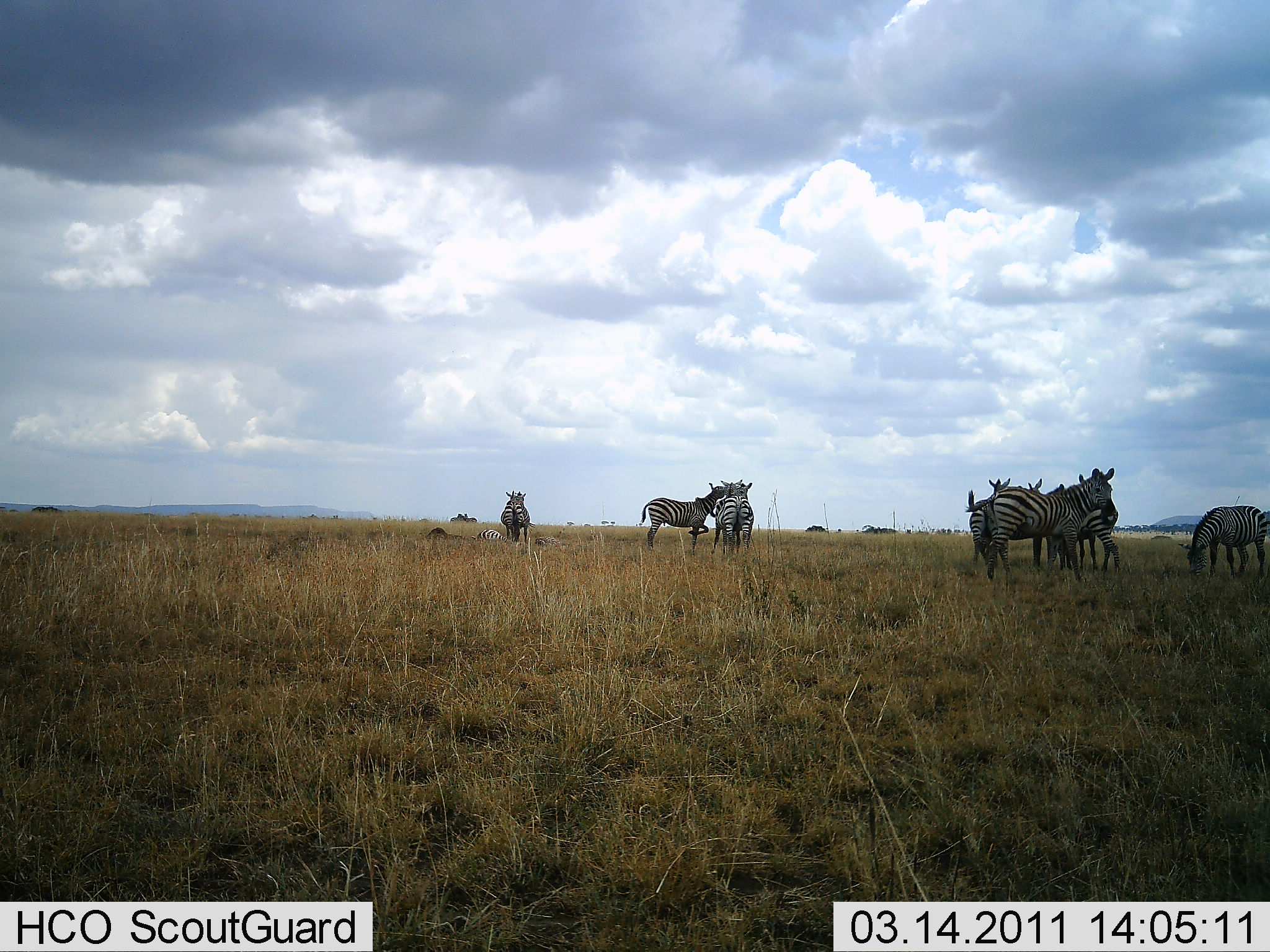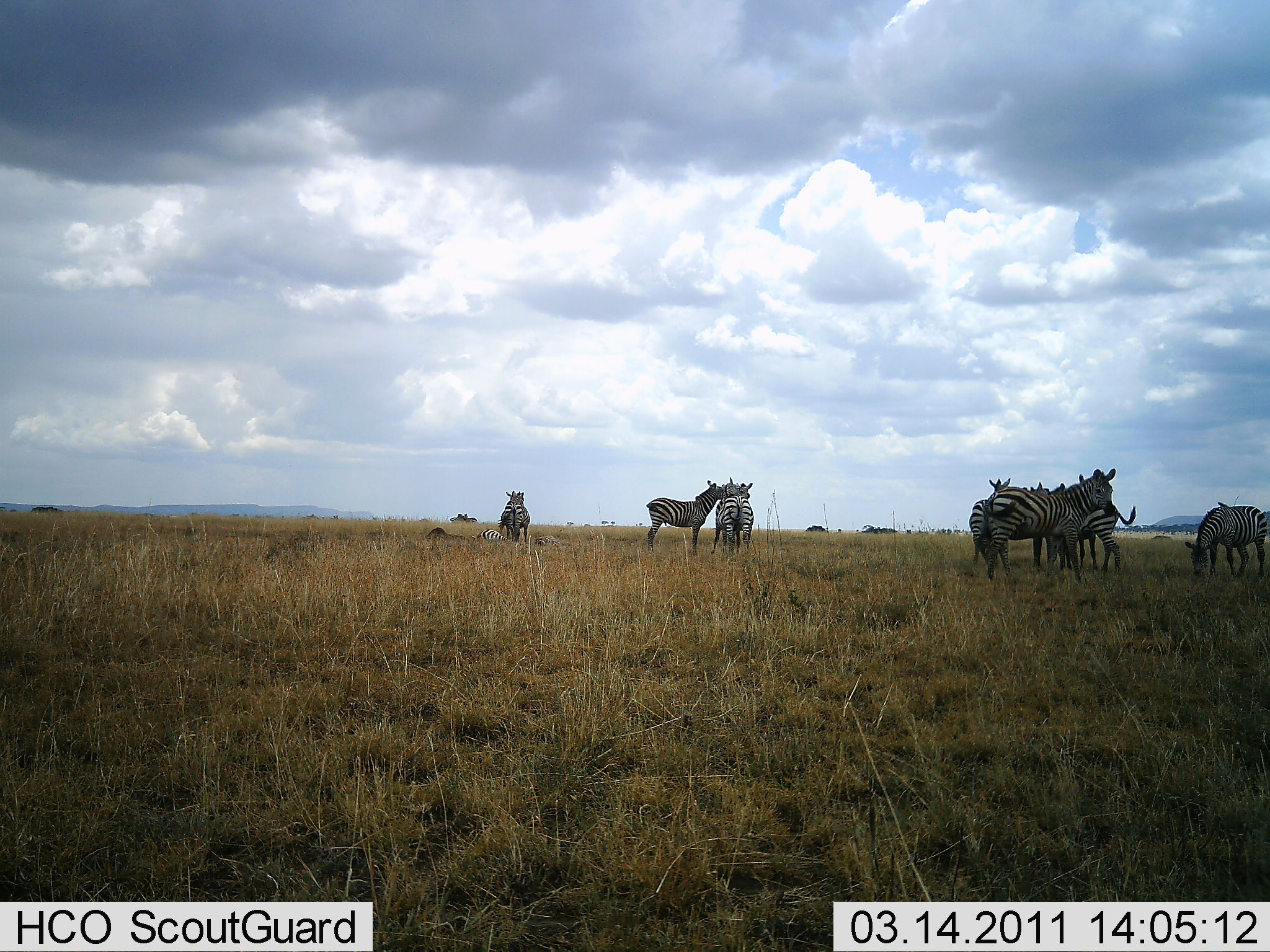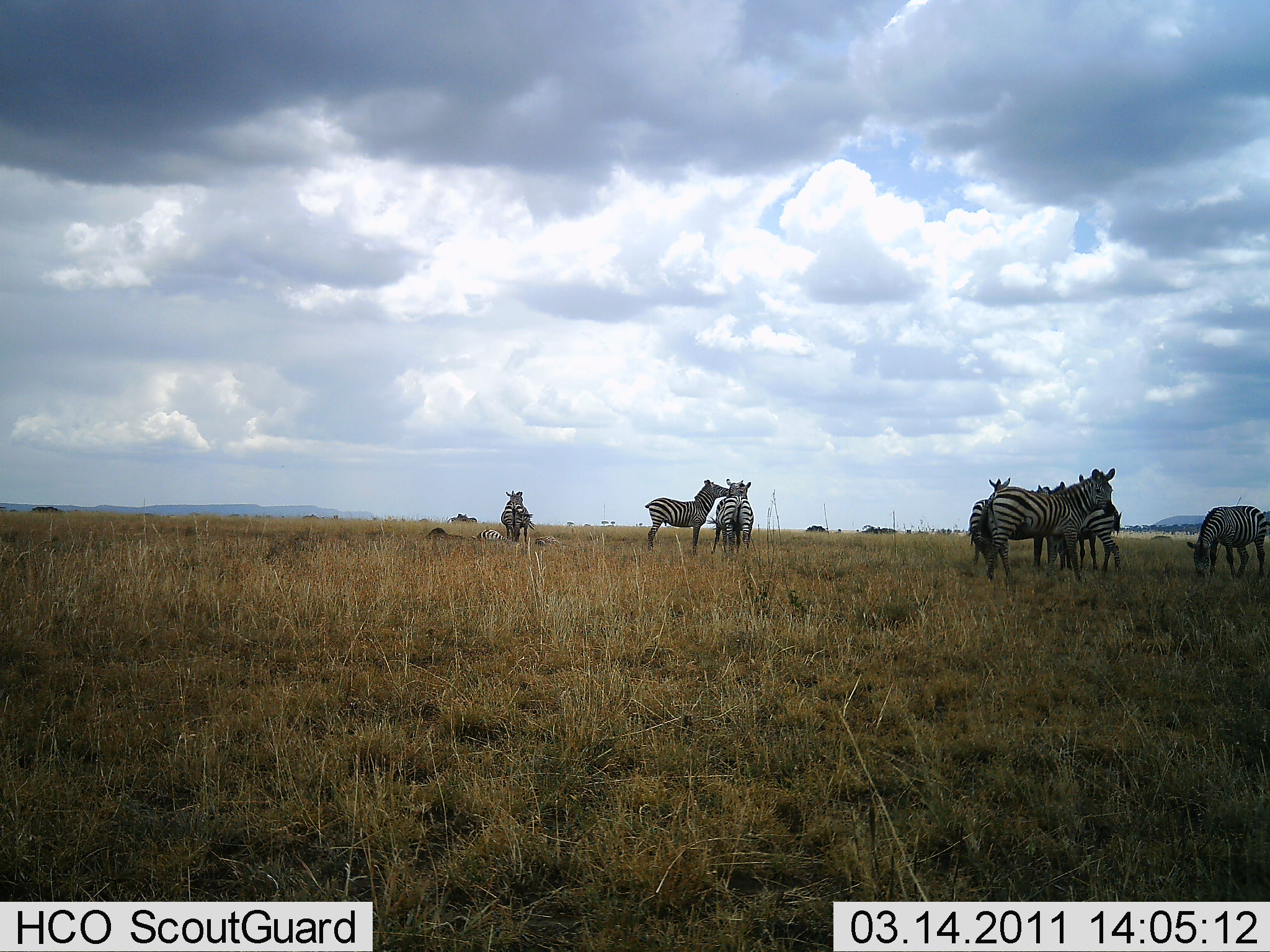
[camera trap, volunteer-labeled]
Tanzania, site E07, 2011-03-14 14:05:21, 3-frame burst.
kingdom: Animalia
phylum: Chordata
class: Mammalia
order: Perissodactyla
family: Equidae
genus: Equus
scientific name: Equus quagga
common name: plains zebra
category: zebra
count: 8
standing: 91%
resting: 9%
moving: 0%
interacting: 45%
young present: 0%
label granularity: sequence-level